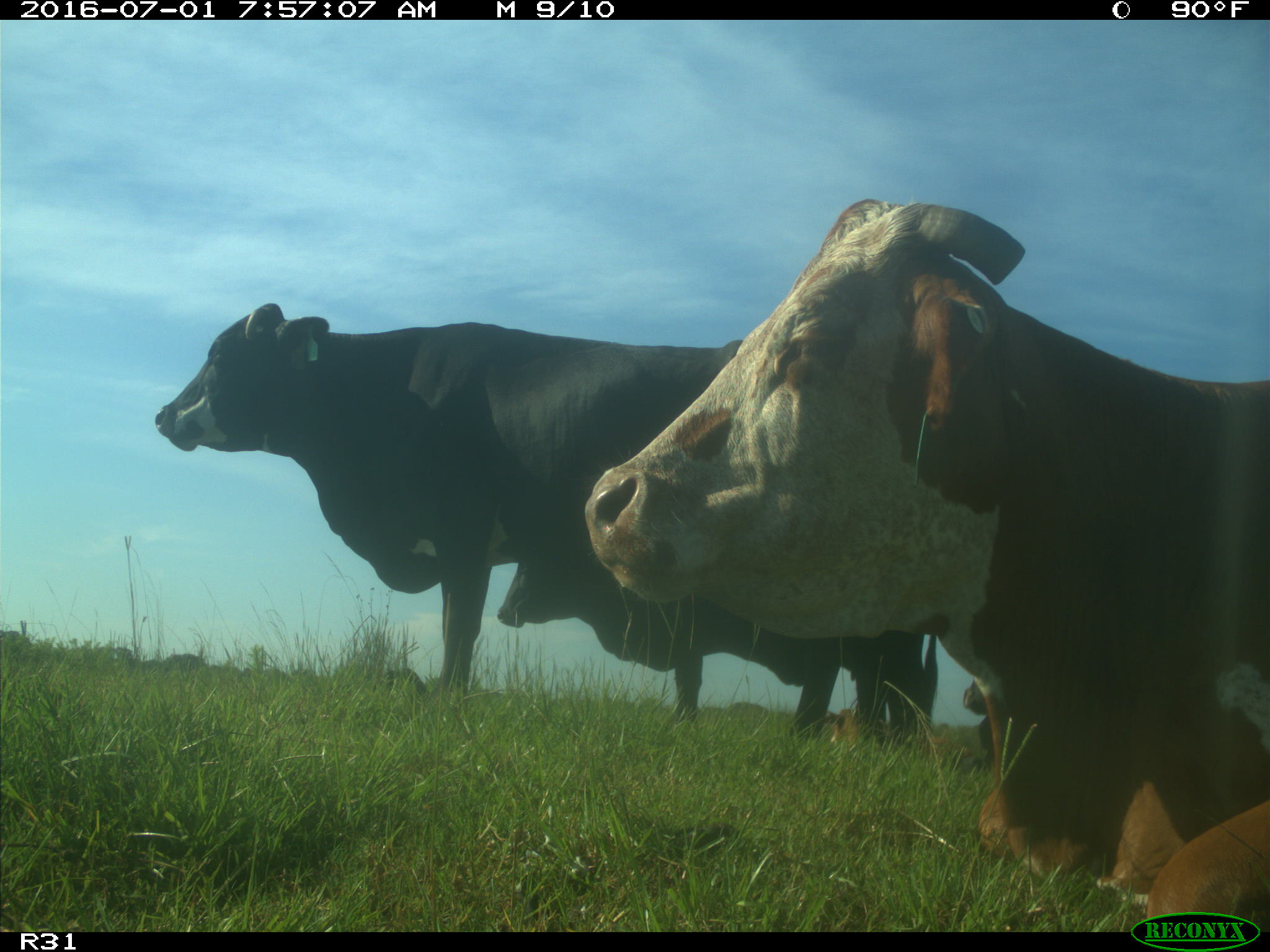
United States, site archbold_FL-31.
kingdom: Animalia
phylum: Chordata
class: Mammalia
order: Artiodactyla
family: Bovidae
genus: Bos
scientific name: Bos taurus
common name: domestic cow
Bos taurus (domestic cow).